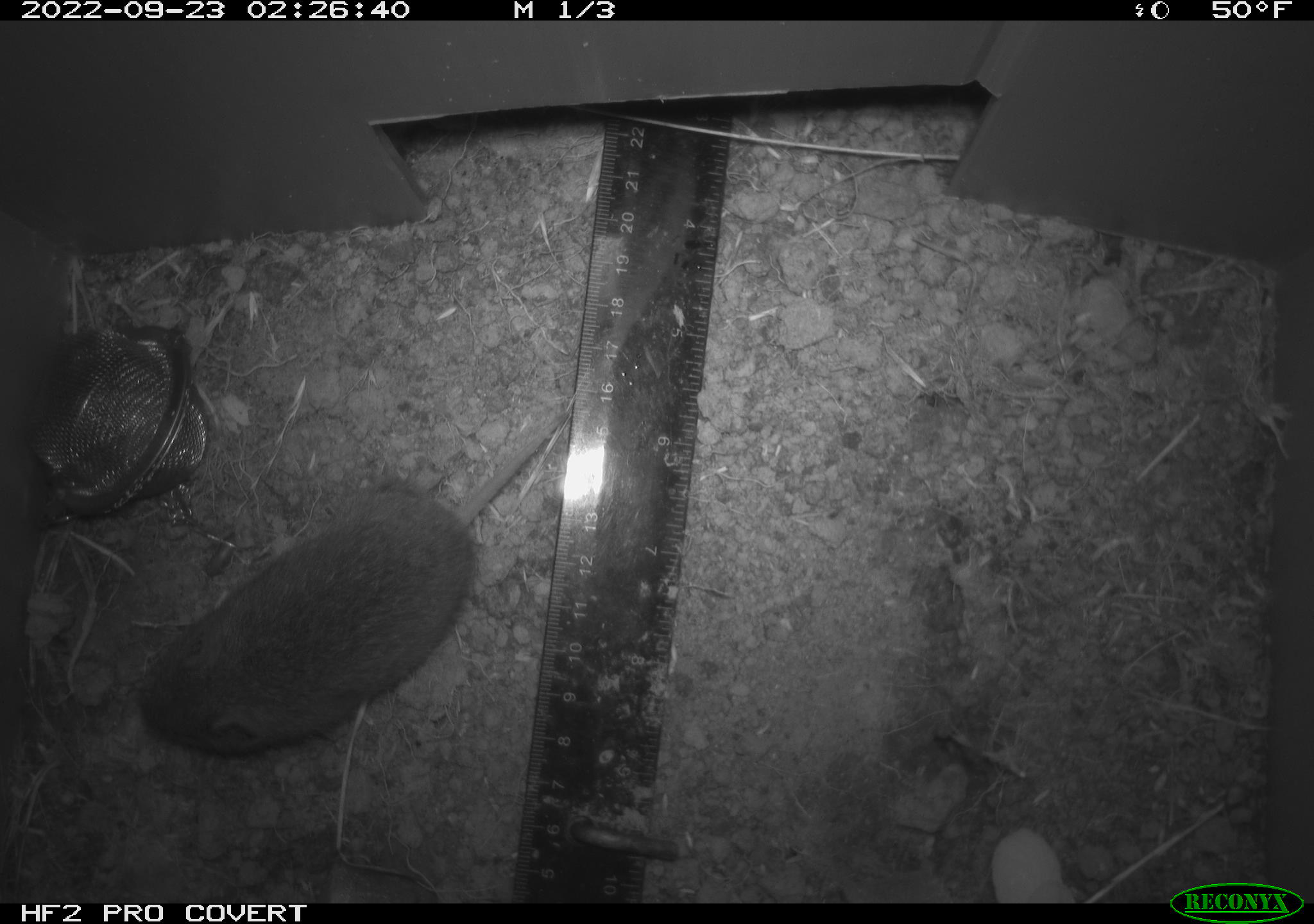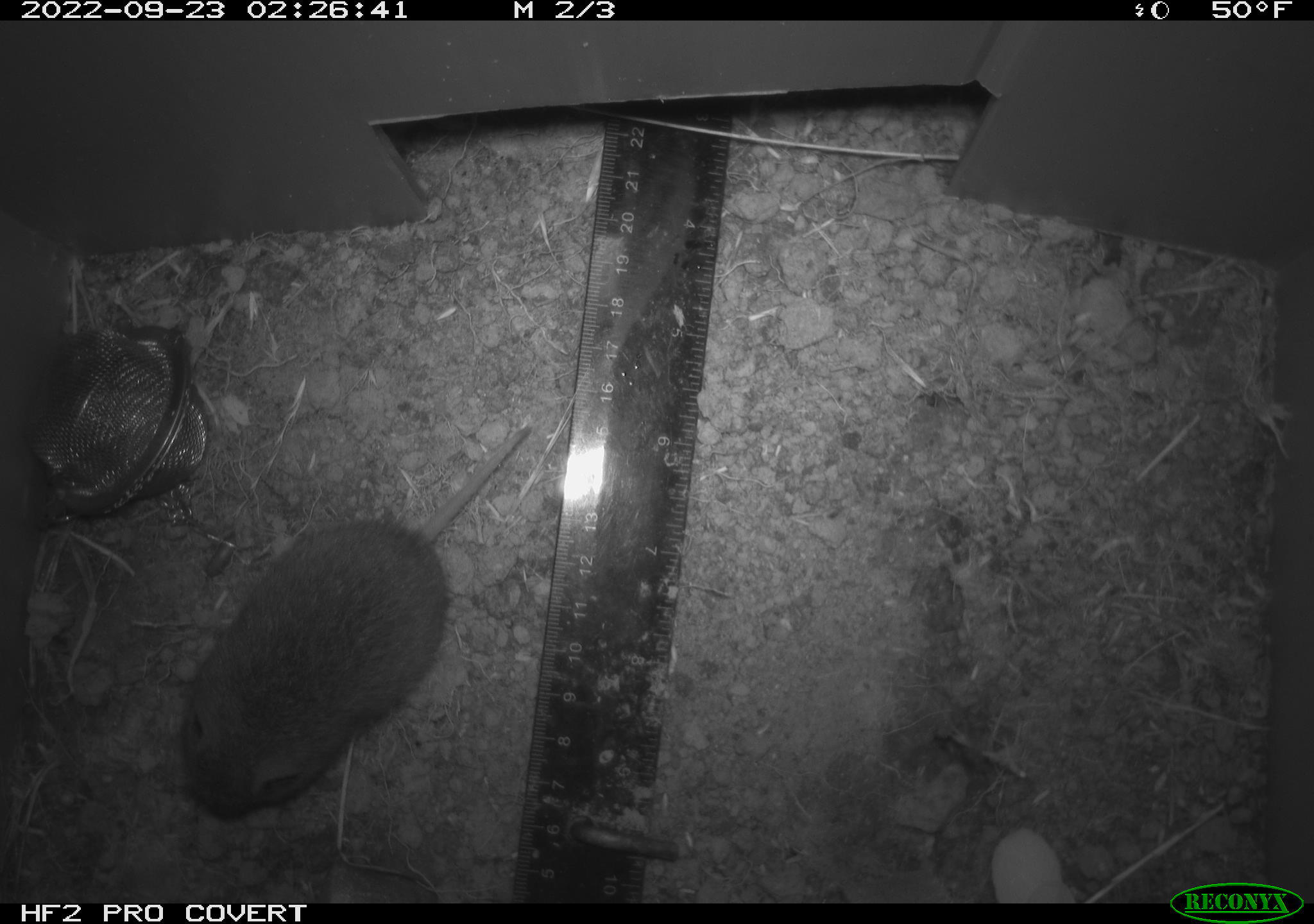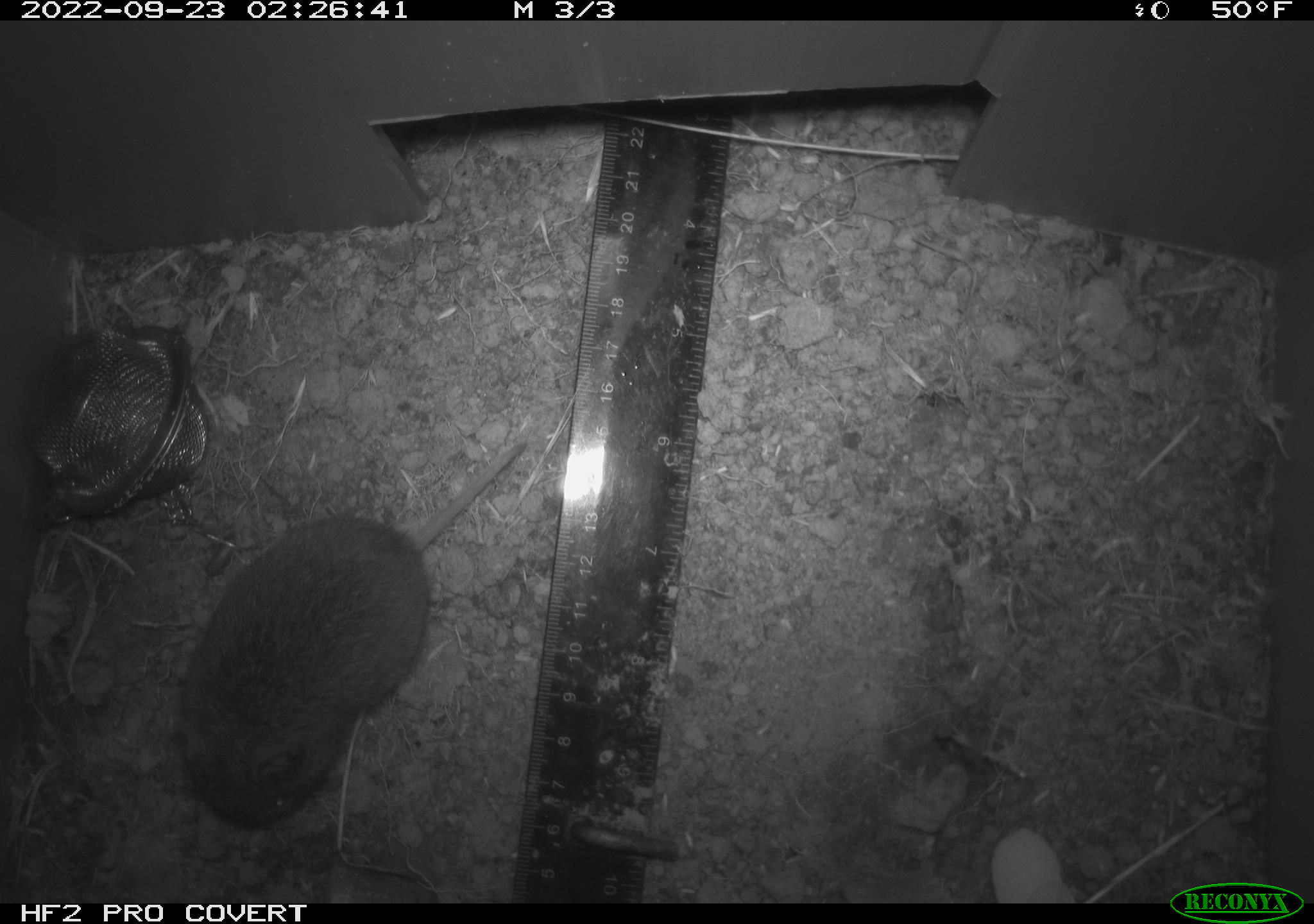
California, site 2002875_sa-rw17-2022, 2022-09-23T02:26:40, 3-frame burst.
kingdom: Animalia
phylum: Chordata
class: Mammalia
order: Rodentia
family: Cricetidae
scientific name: Arvicolinae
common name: voles, lemmings, and muskrats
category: arvicolinae subfamily